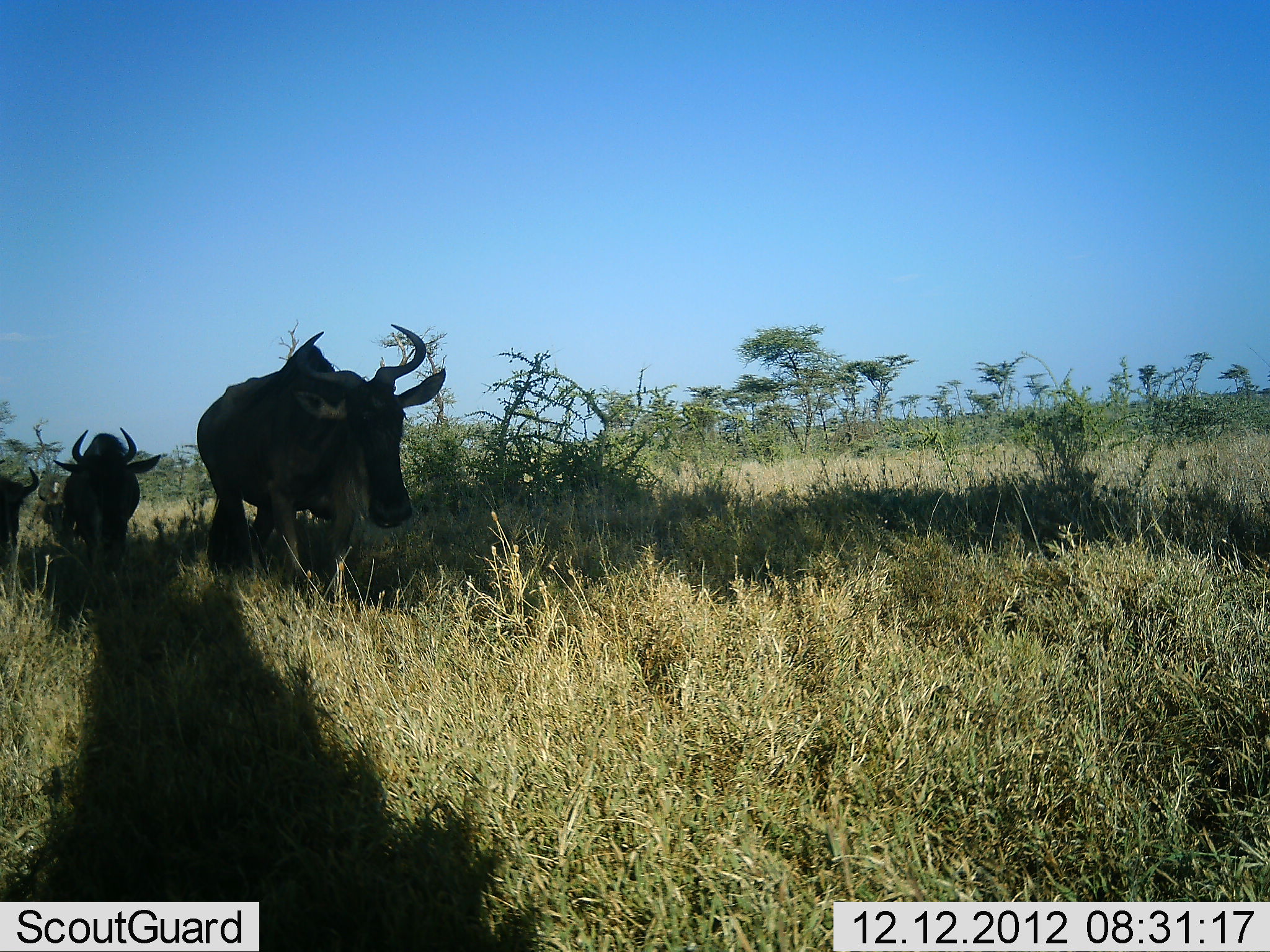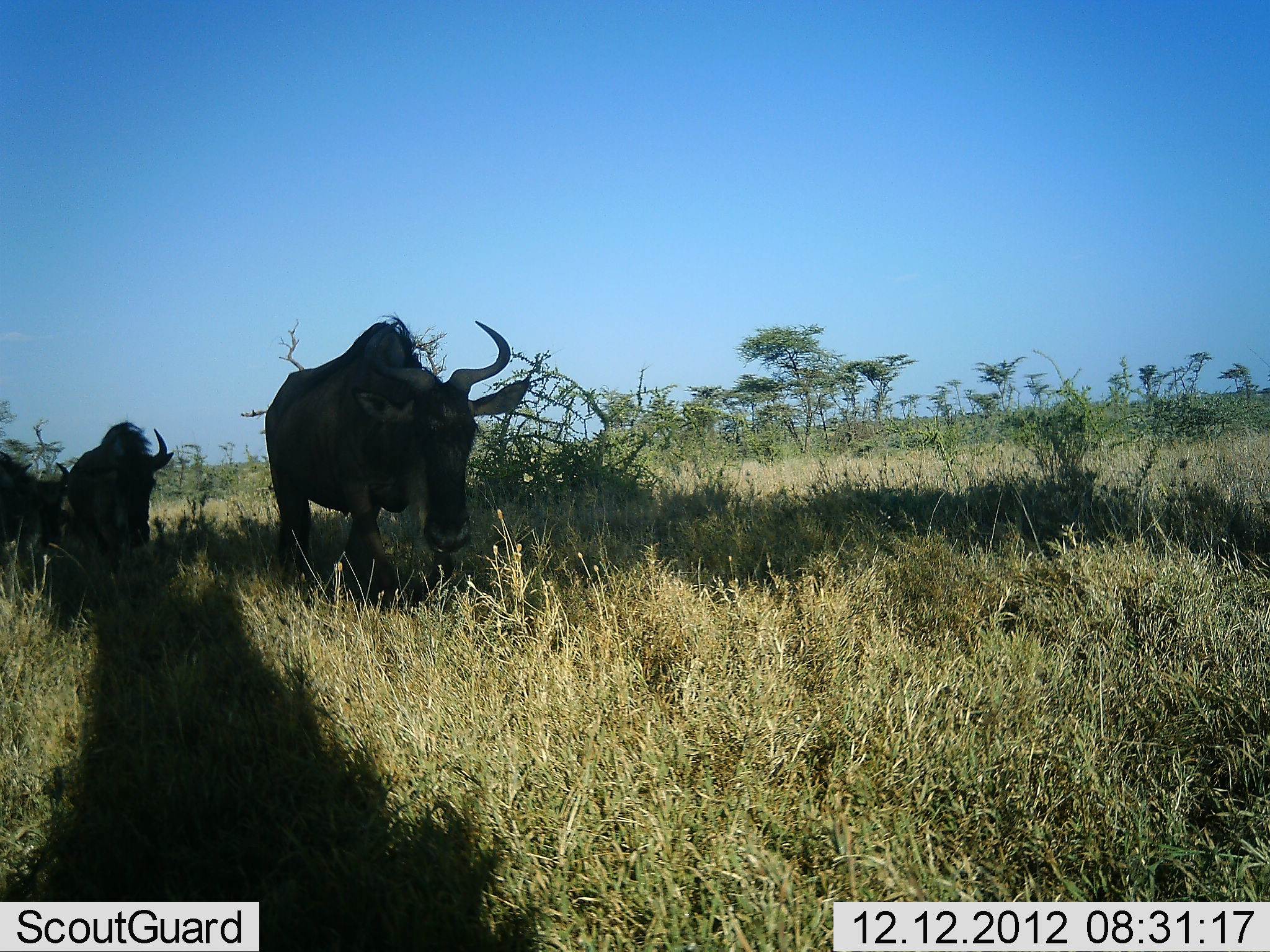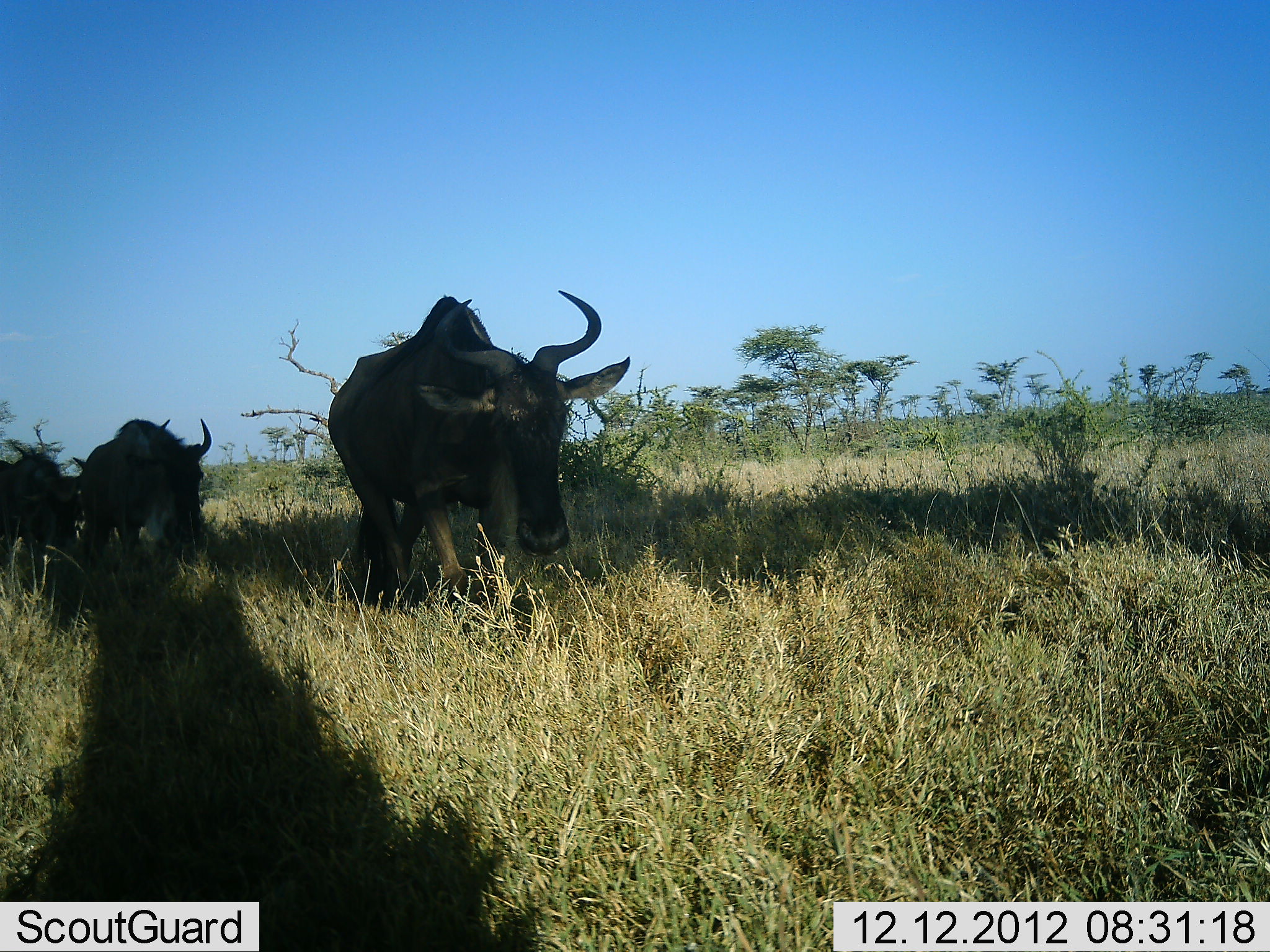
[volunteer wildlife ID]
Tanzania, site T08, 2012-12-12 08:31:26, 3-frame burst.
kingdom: Animalia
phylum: Chordata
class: Mammalia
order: Artiodactyla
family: Bovidae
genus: Connochaetes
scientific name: Connochaetes taurinus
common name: blue wildebeest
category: wildebeest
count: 3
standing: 6%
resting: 0%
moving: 94%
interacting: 0%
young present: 0%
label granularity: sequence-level